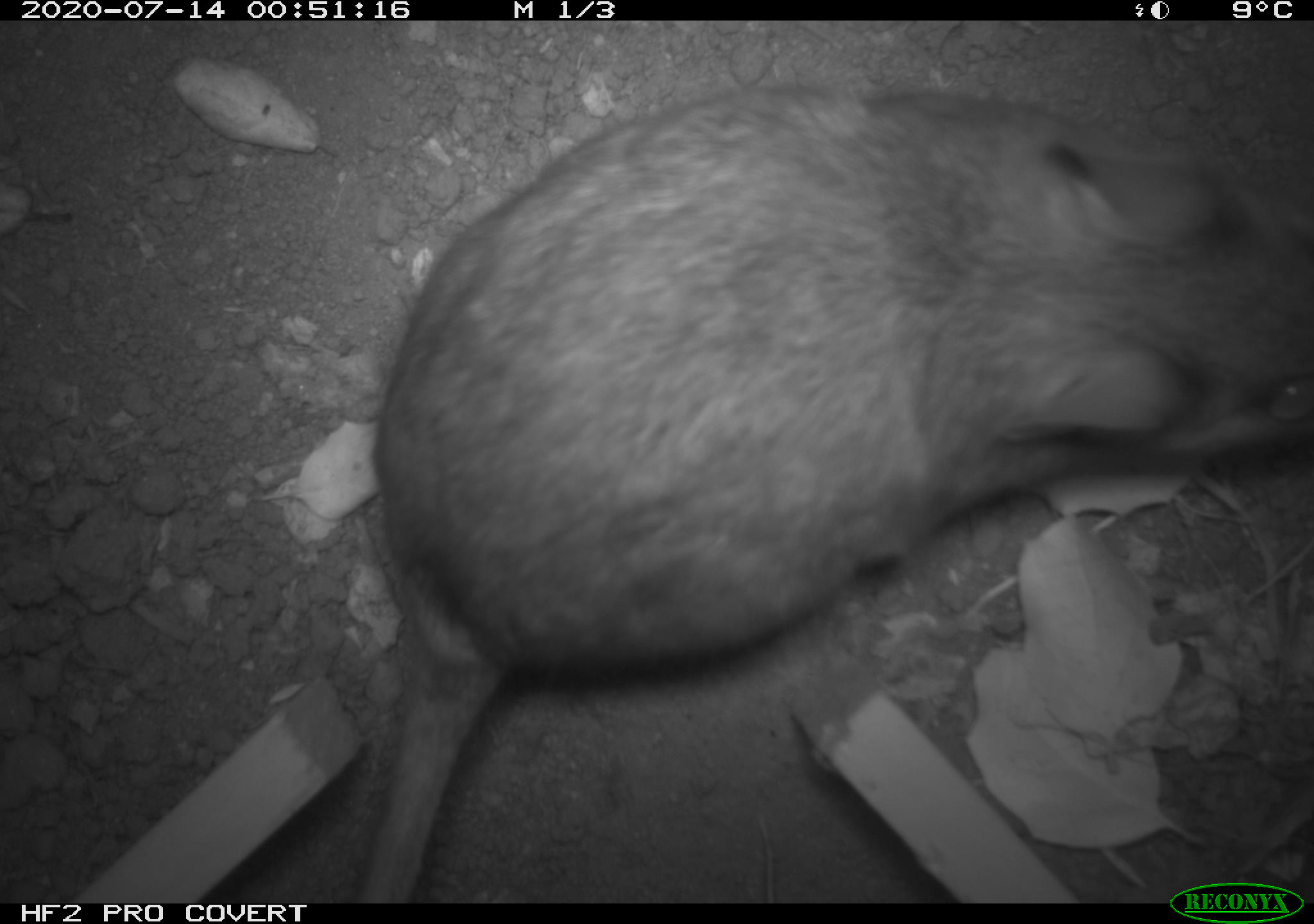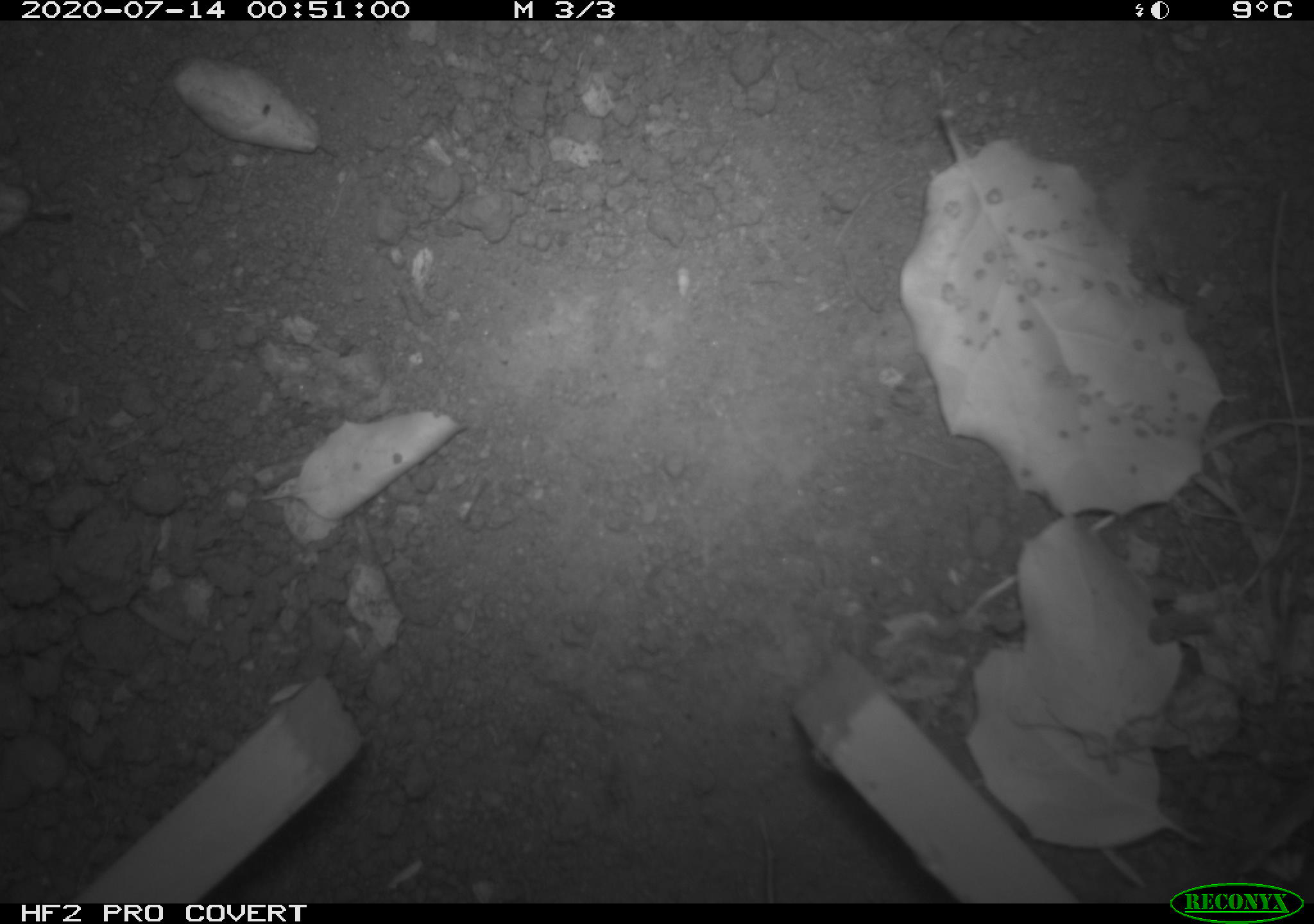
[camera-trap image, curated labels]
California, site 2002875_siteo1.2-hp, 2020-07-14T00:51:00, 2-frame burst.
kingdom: Animalia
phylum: Chordata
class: Mammalia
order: Rodentia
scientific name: Rodentia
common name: rodent